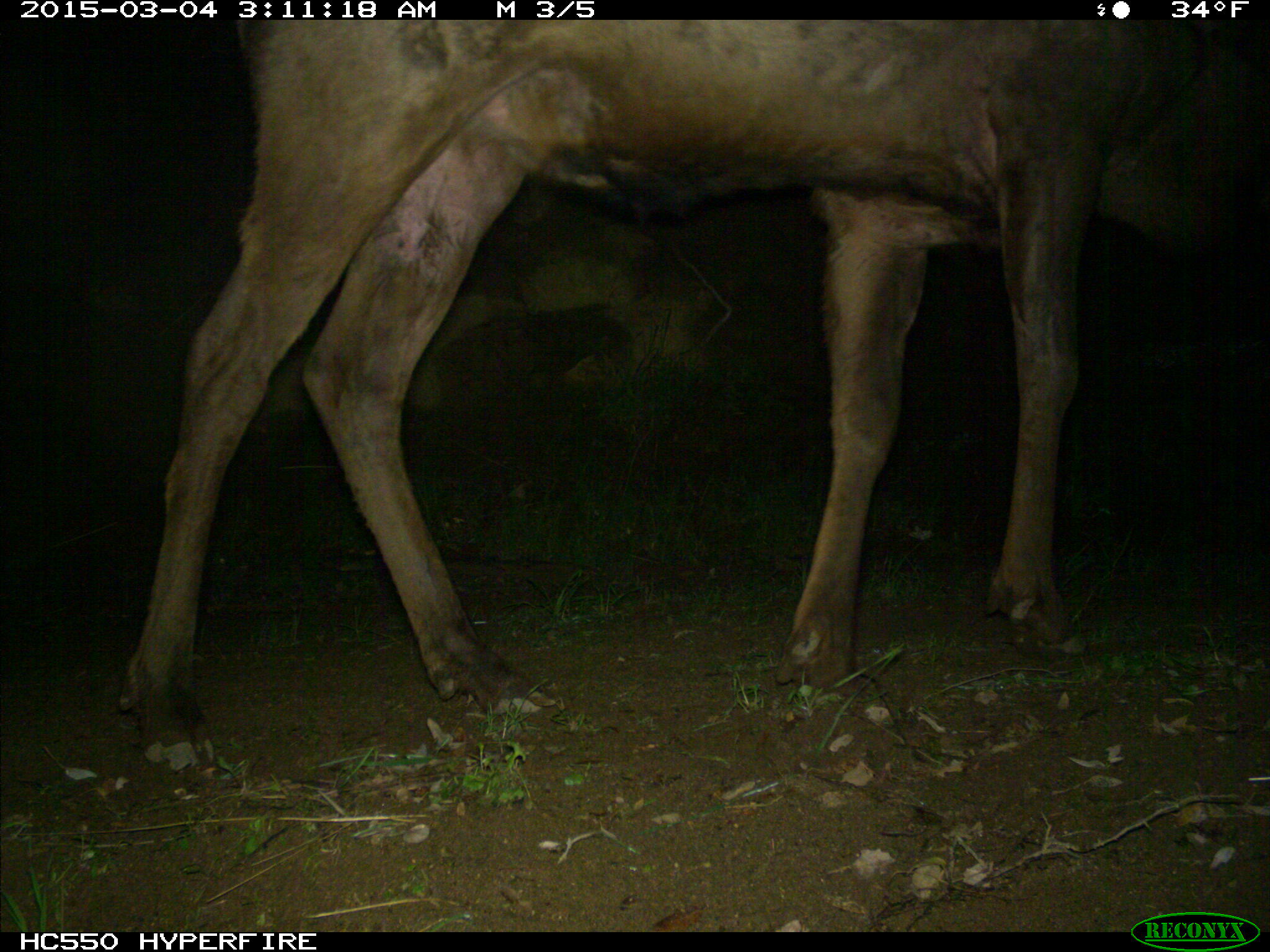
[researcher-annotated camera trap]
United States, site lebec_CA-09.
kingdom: Animalia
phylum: Chordata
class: Mammalia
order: Artiodactyla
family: Cervidae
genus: Cervus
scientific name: Cervus canadensis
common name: elk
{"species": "Cervus canadensis (elk)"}